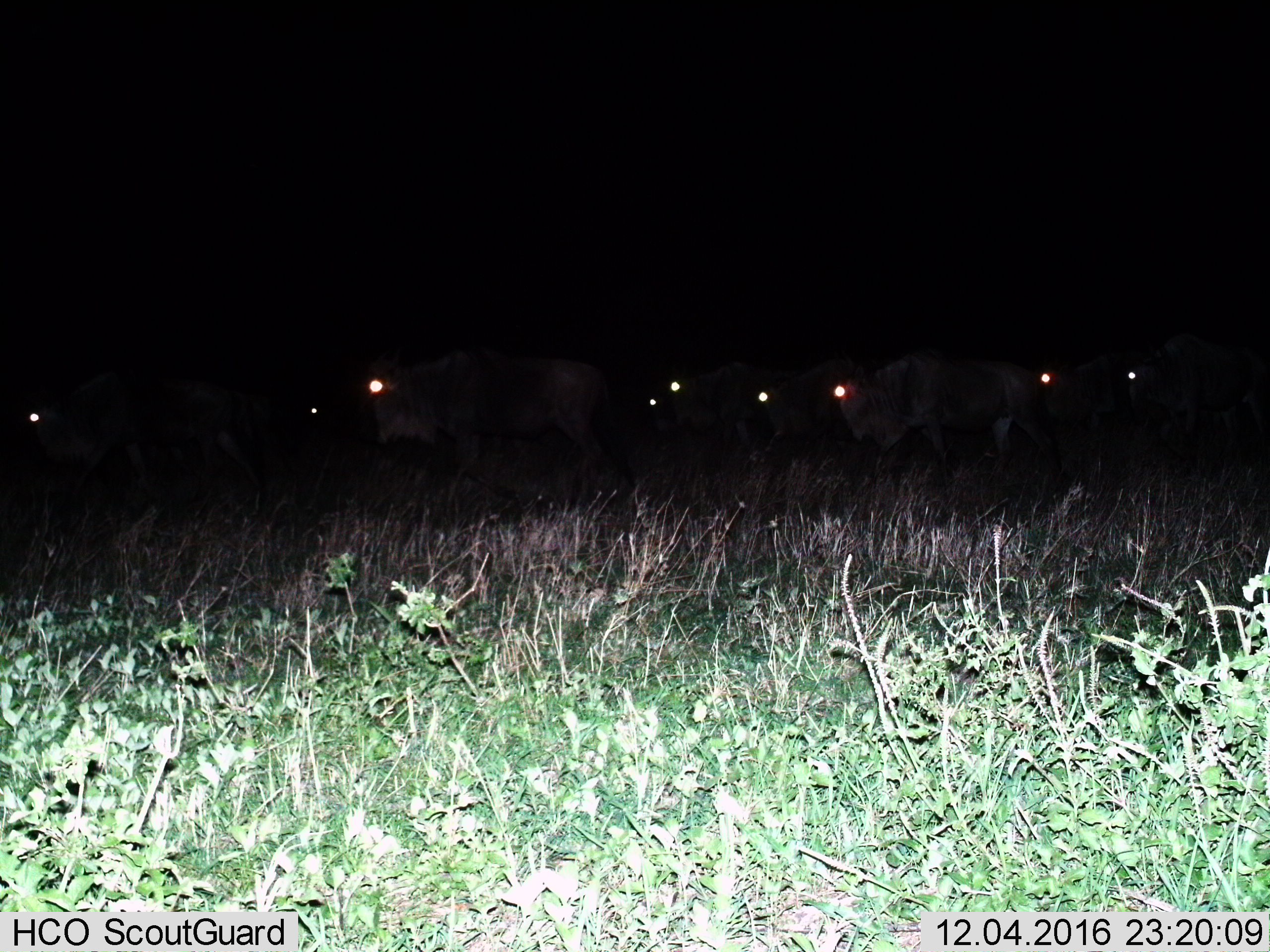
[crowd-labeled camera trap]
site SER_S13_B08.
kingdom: Animalia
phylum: Chordata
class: Mammalia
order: Artiodactyla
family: Bovidae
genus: Connochaetes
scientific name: Connochaetes taurinus taurinus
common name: blue wildebeest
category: wildebeestblue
Wildebeestblue (blue wildebeest) (Connochaetes taurinus taurinus), count 9. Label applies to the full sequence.